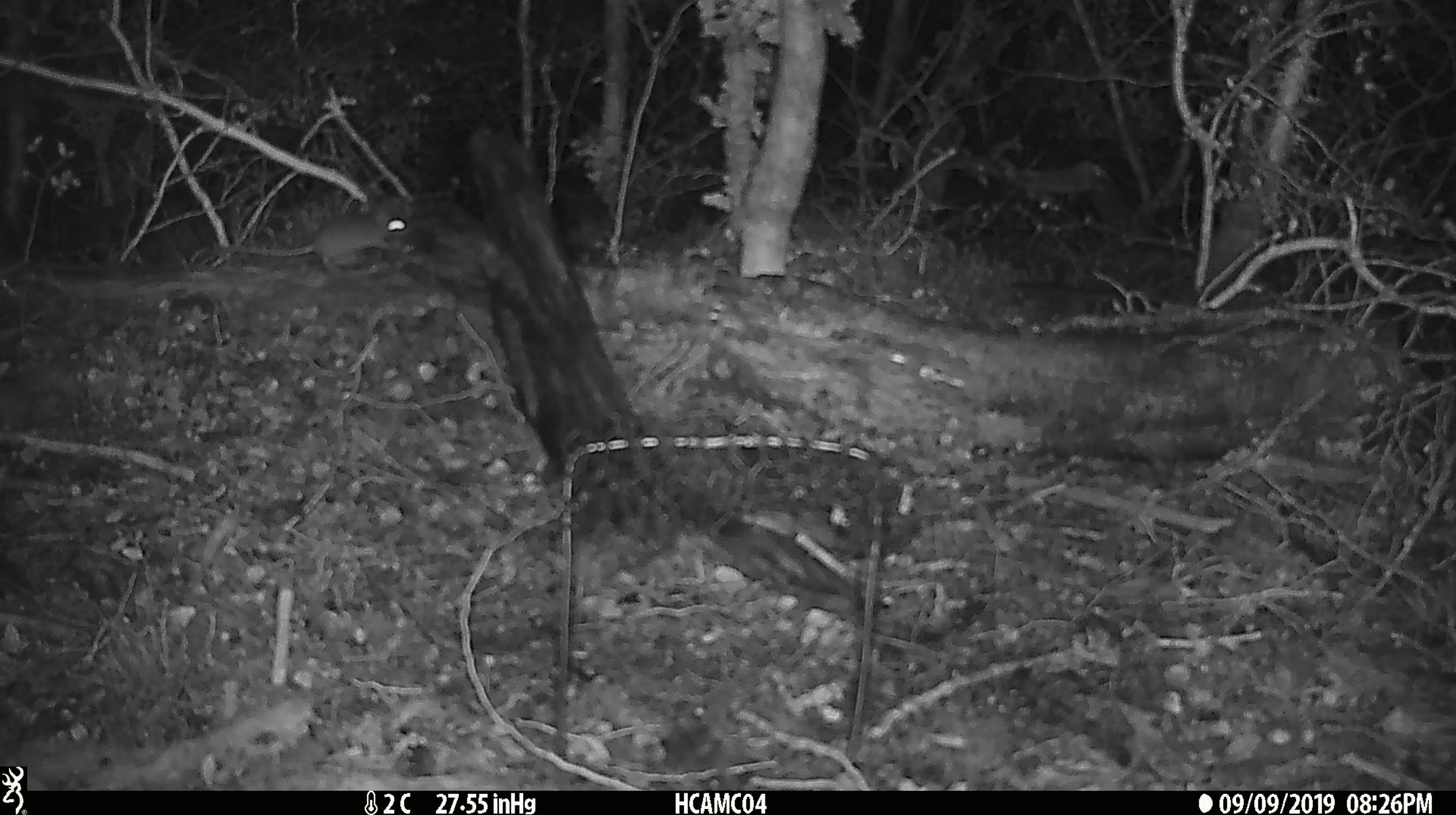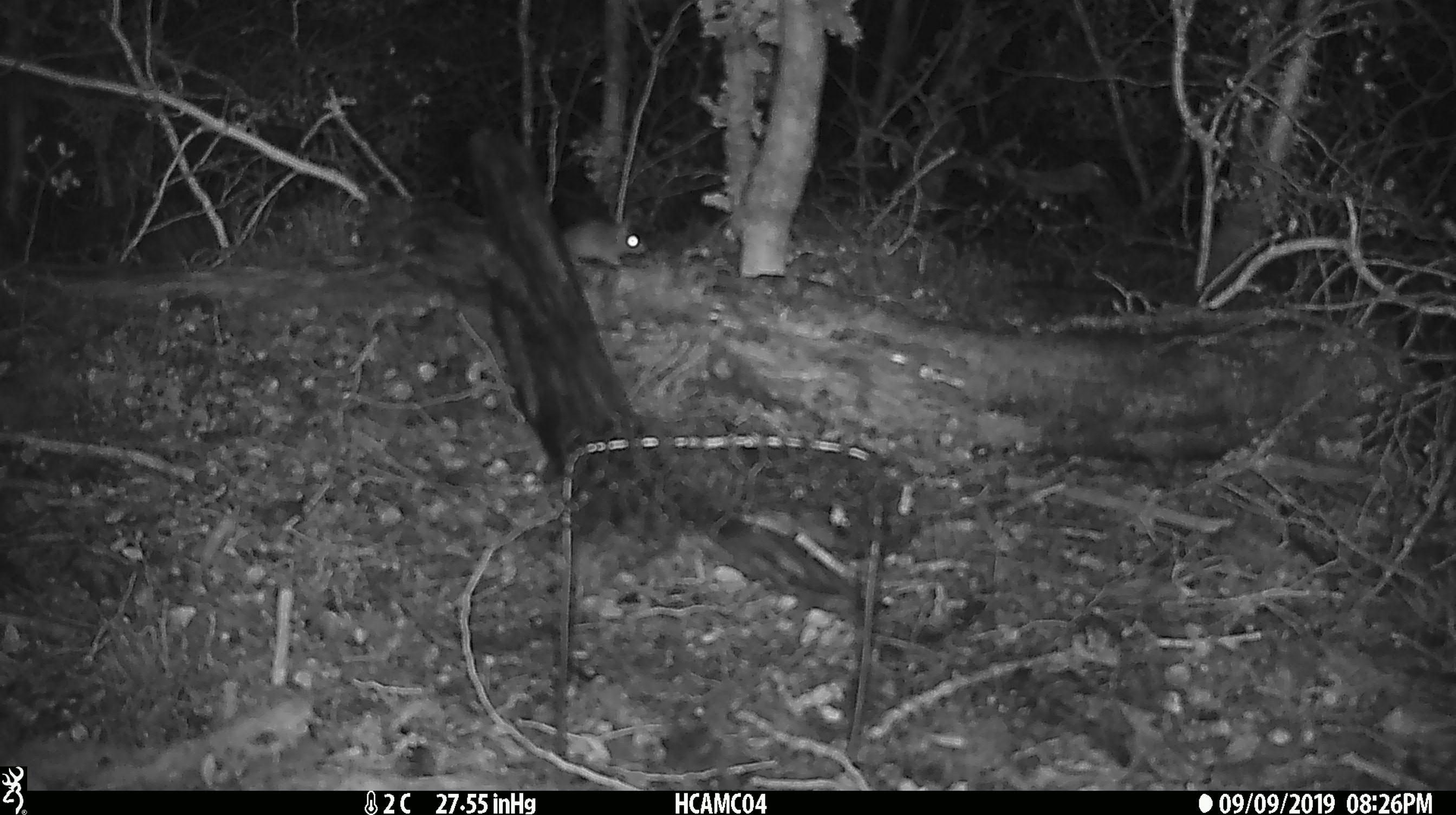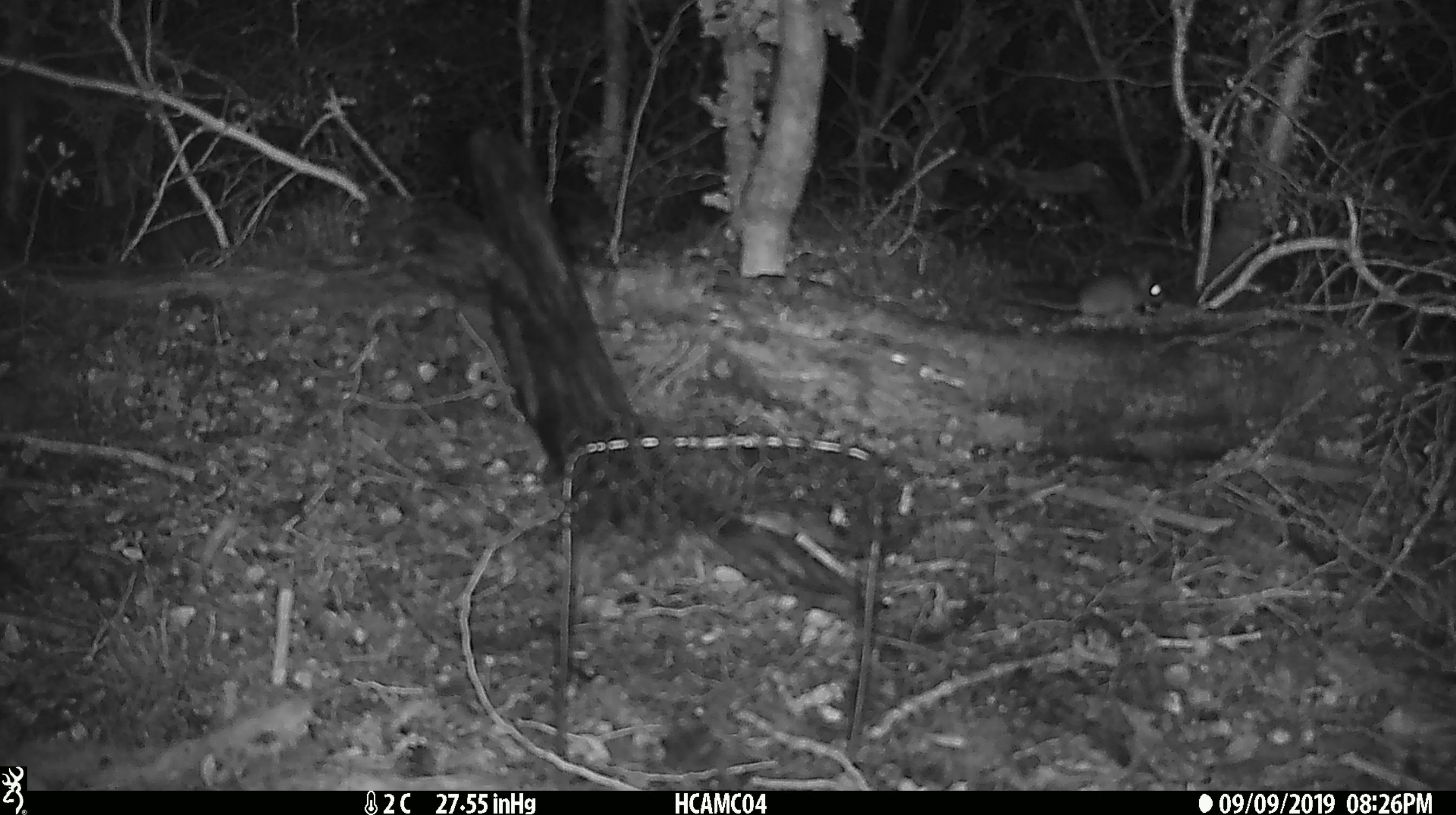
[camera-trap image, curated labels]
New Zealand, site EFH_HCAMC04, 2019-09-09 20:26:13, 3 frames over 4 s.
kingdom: Animalia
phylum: Chordata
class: Mammalia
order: Rodentia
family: Muridae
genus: Mus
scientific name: Mus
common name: mouse